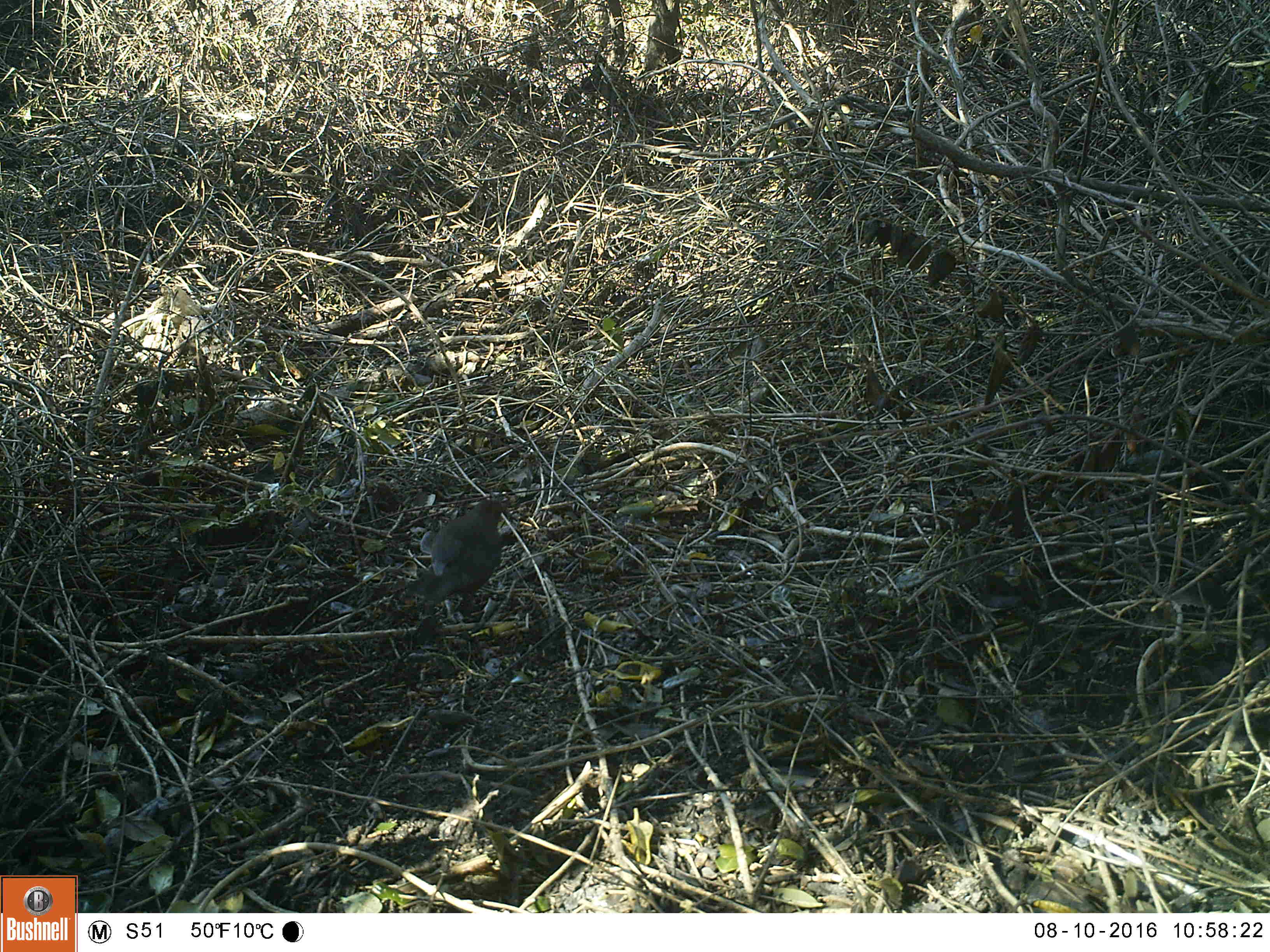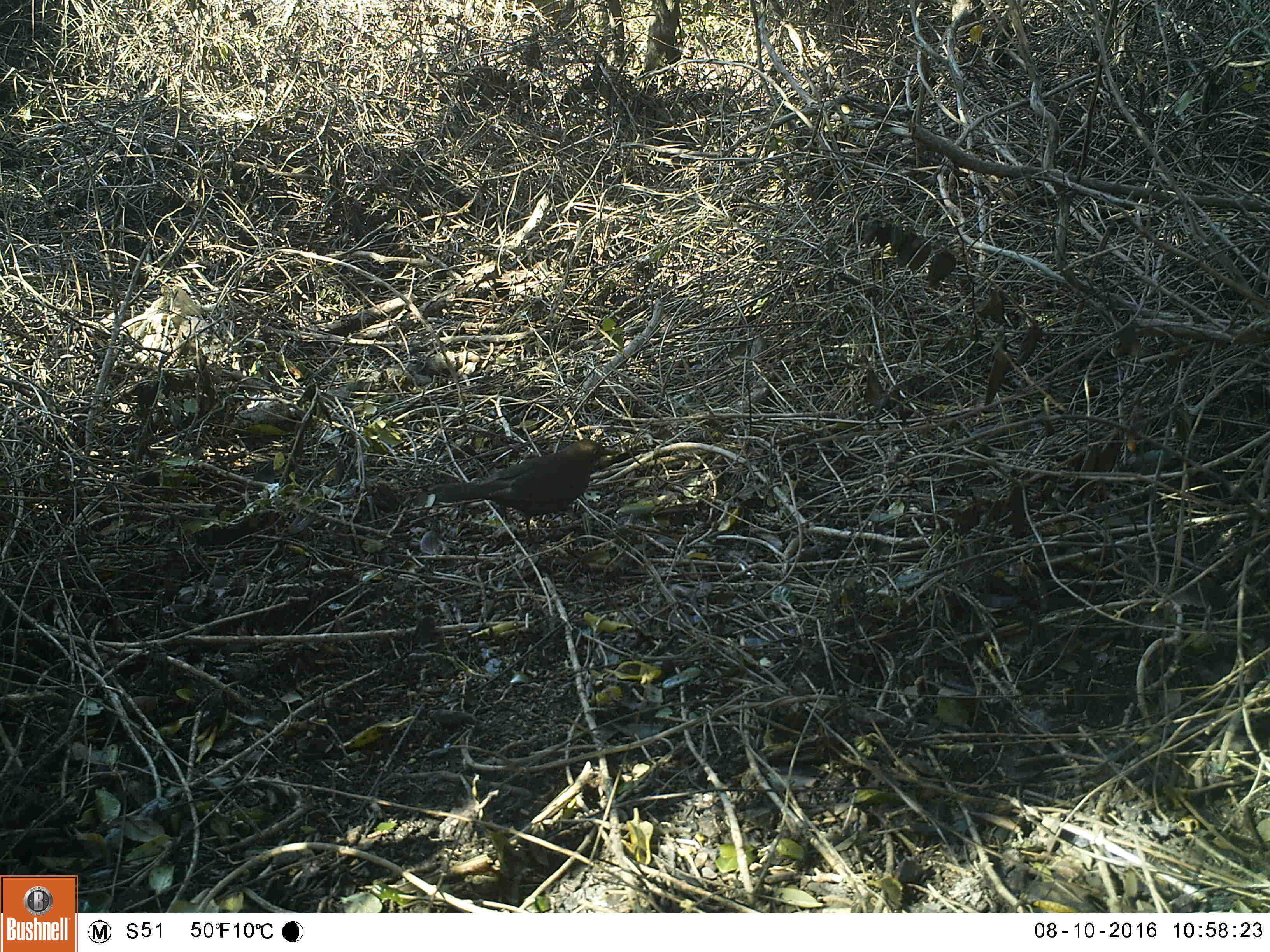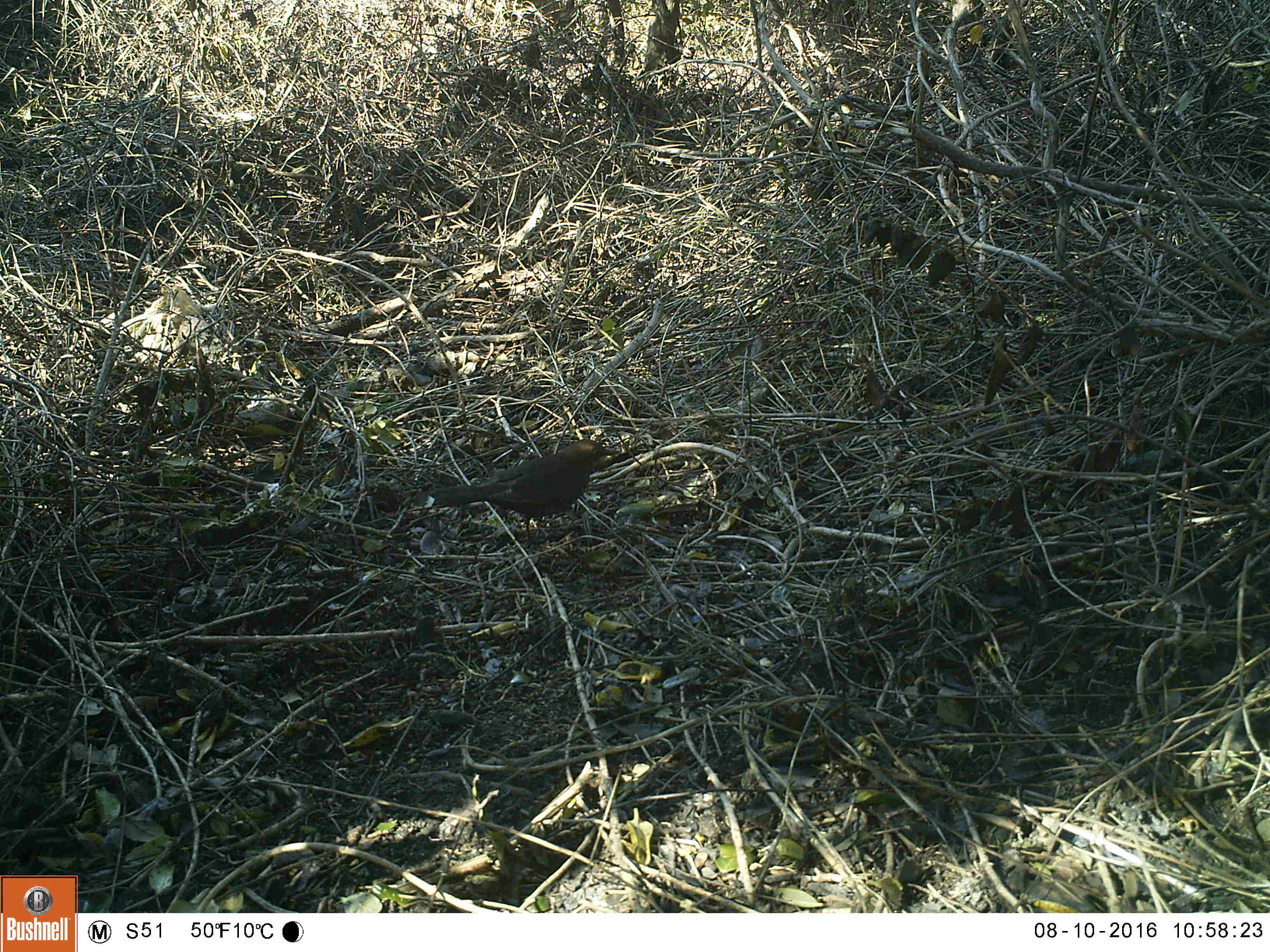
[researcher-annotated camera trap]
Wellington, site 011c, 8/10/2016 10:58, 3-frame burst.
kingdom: Animalia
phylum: Chordata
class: Aves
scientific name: Aves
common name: bird